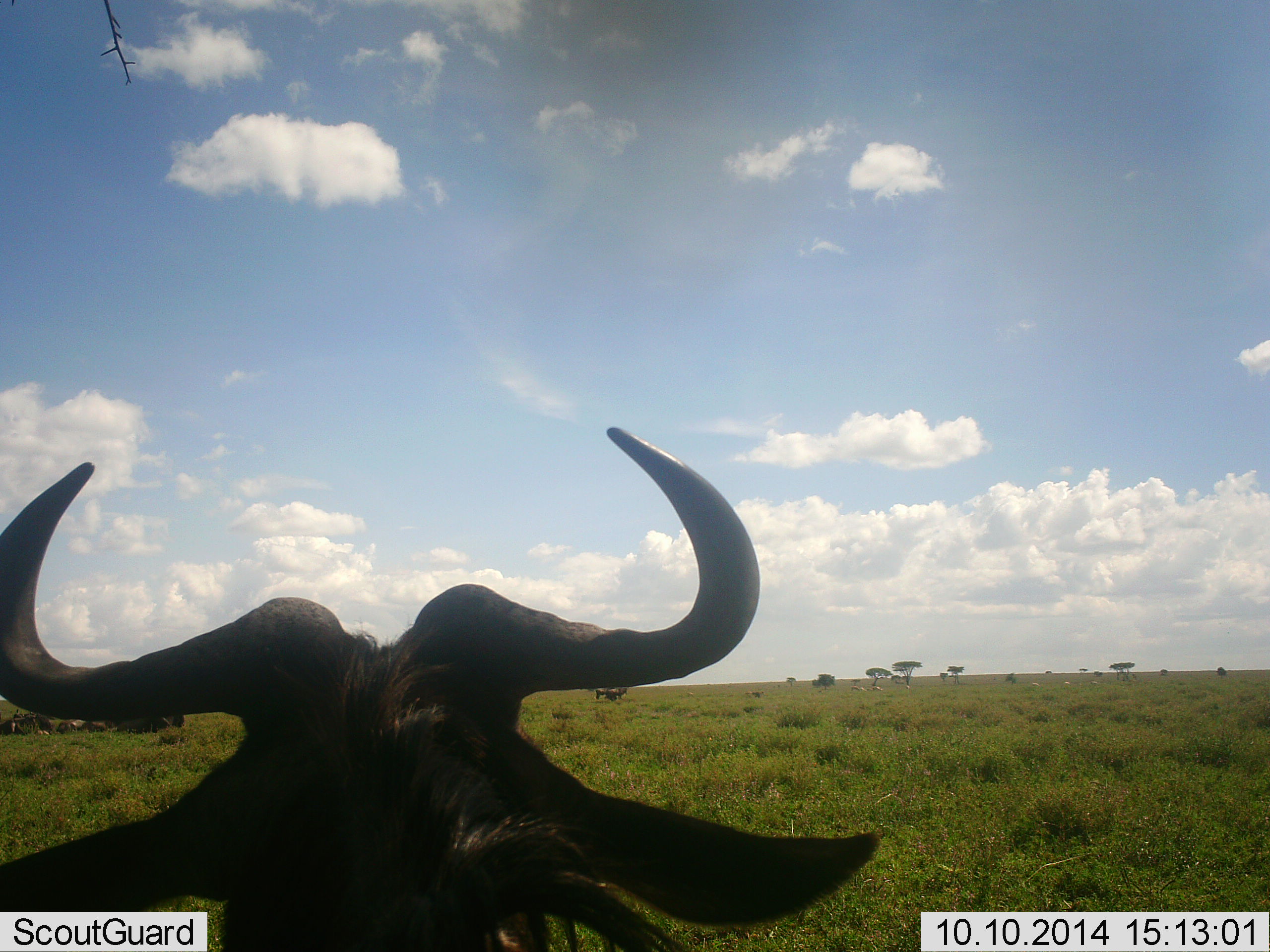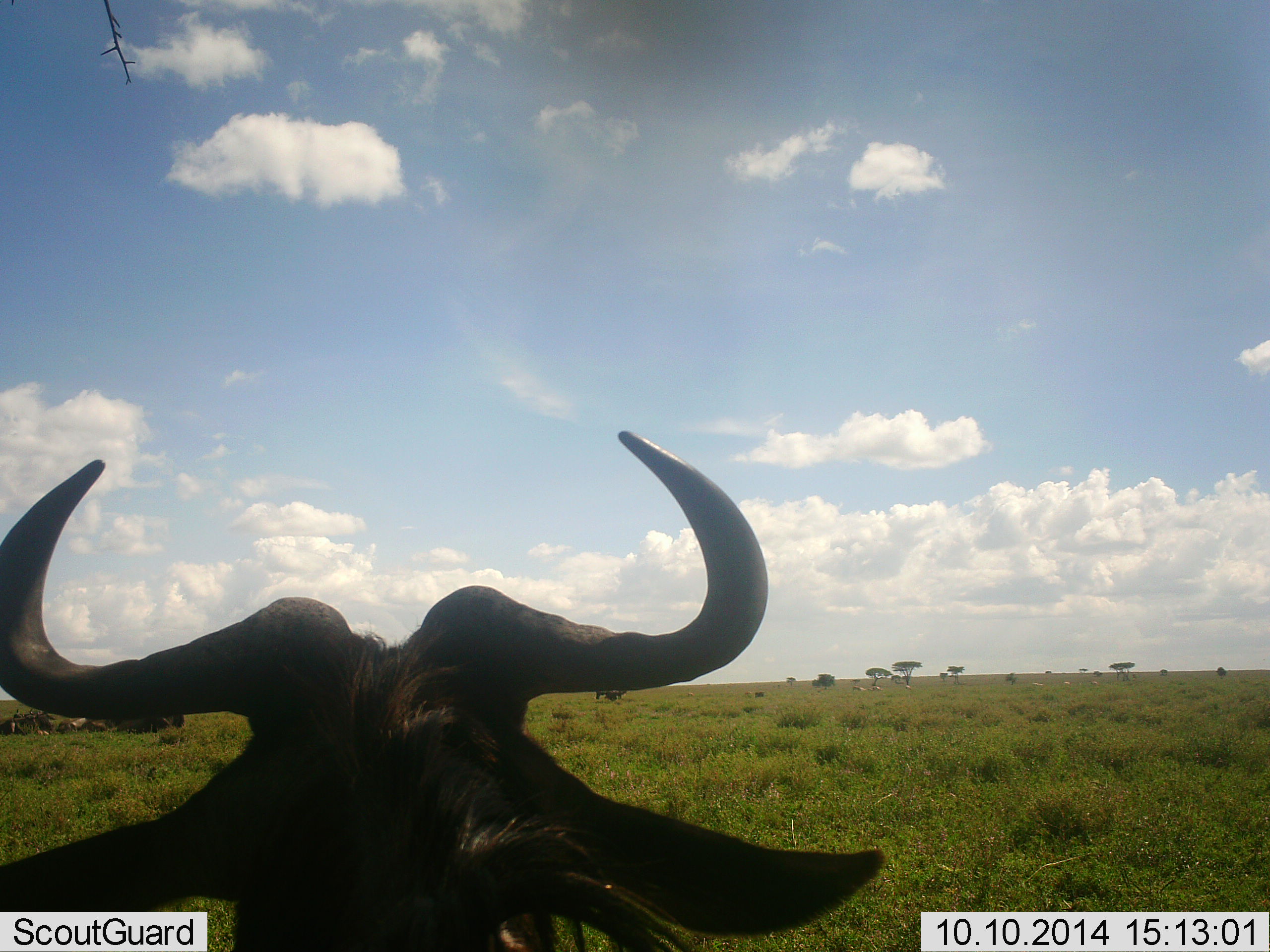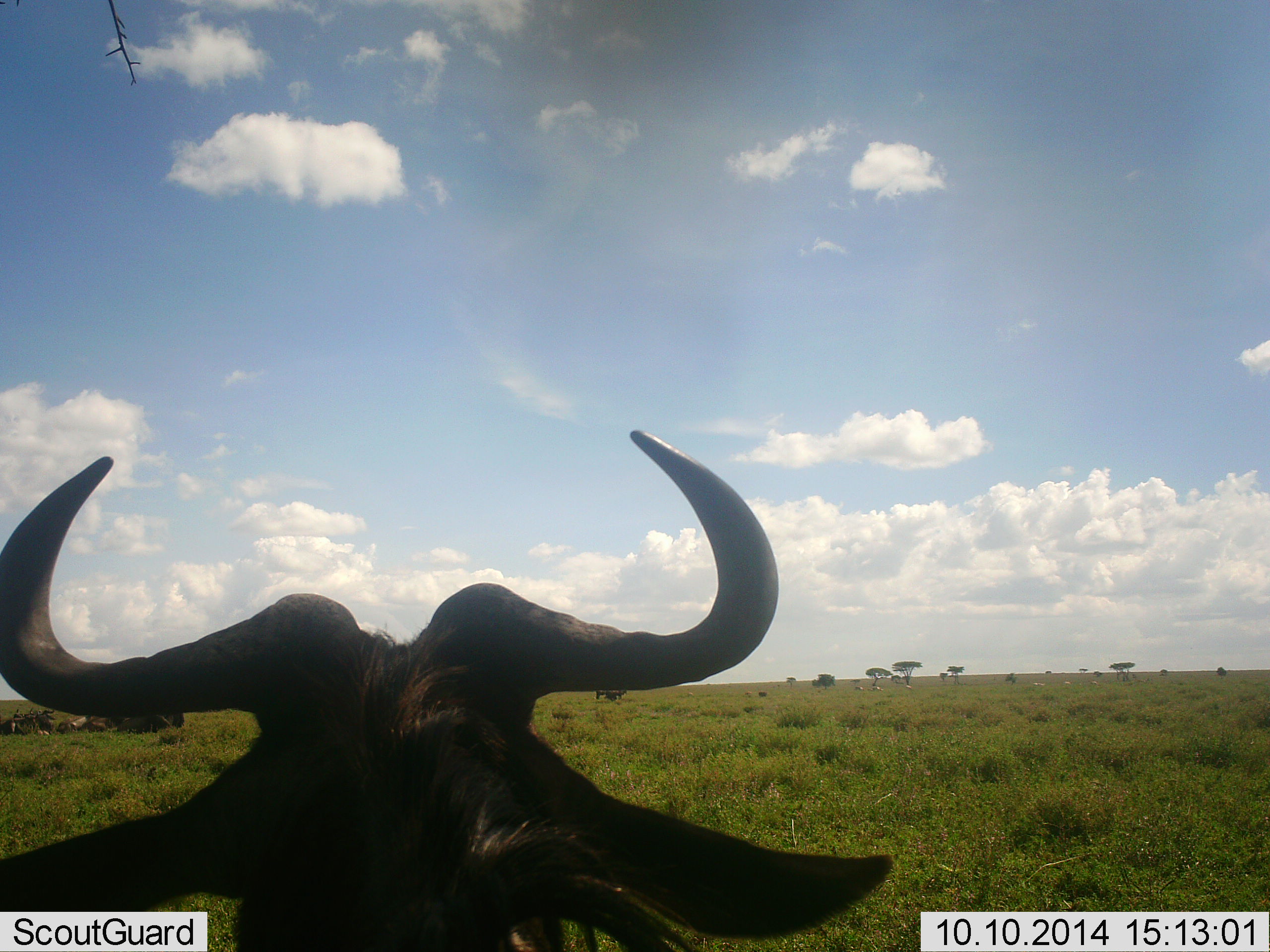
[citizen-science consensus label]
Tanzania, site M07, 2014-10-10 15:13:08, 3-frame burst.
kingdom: Animalia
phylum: Chordata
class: Mammalia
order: Artiodactyla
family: Bovidae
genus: Connochaetes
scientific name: Connochaetes taurinus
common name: blue wildebeest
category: wildebeest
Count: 2.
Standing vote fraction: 33%.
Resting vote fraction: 75%.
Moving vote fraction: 0%.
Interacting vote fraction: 0%.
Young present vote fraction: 0%.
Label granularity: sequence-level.